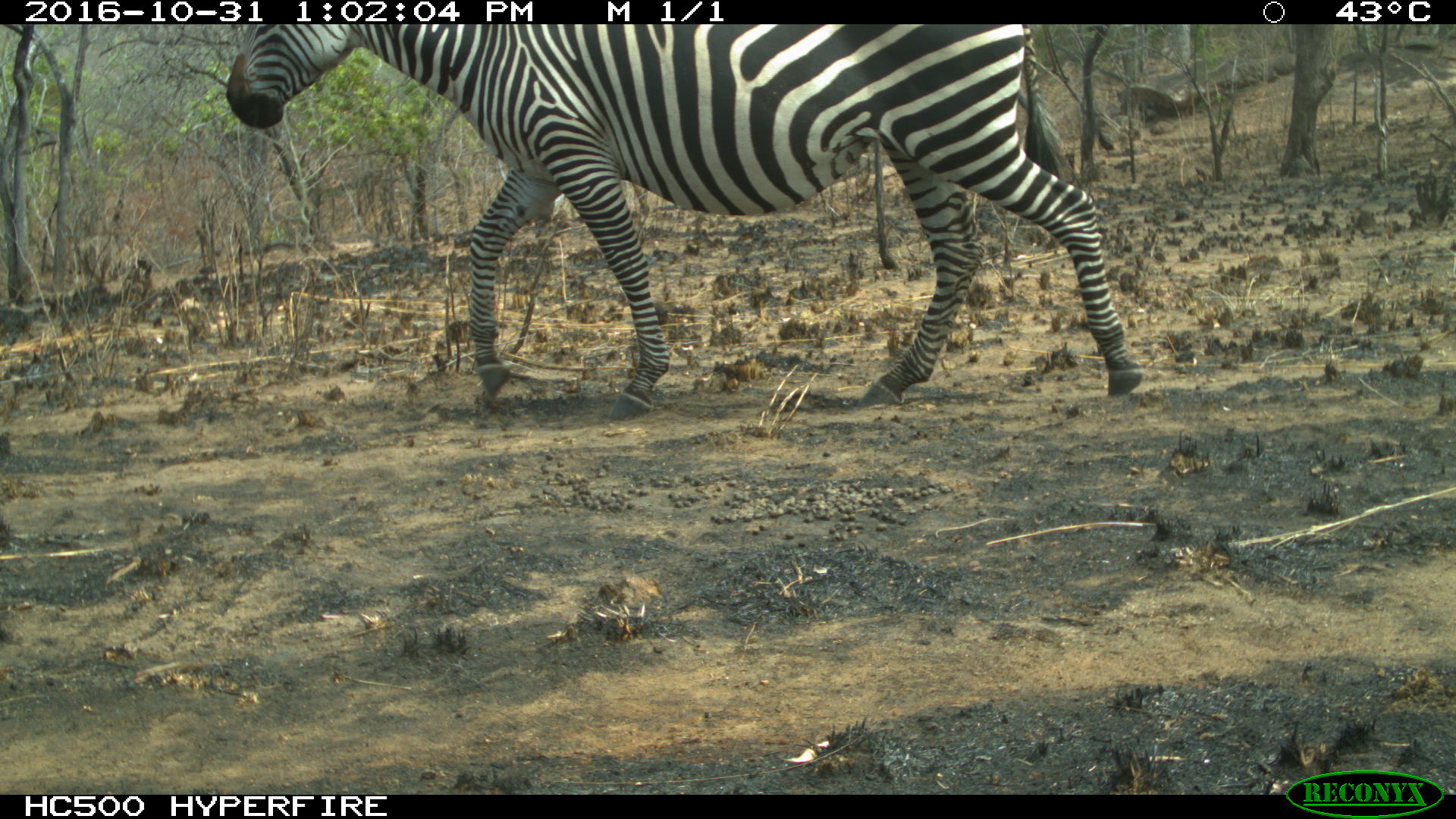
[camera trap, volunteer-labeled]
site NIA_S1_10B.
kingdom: Animalia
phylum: Chordata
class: Mammalia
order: Perissodactyla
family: Equidae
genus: Equus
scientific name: Equus quagga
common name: plains zebra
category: zebraplains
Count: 1.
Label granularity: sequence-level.